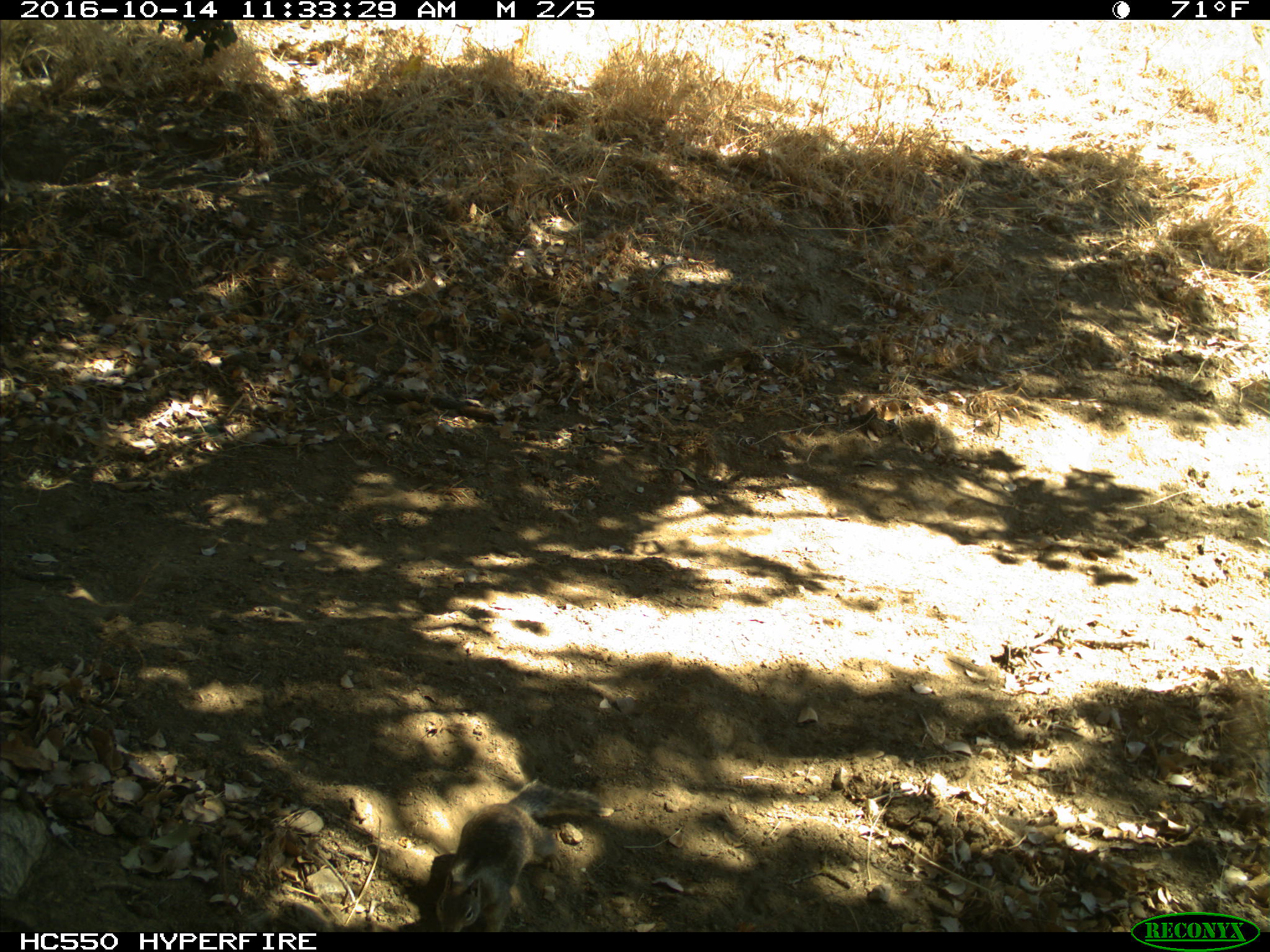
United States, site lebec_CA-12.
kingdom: Animalia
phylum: Chordata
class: Mammalia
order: Rodentia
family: Sciuridae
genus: Otospermophilus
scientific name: Otospermophilus beecheyi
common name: california ground squirrel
Otospermophilus beecheyi (california ground squirrel).